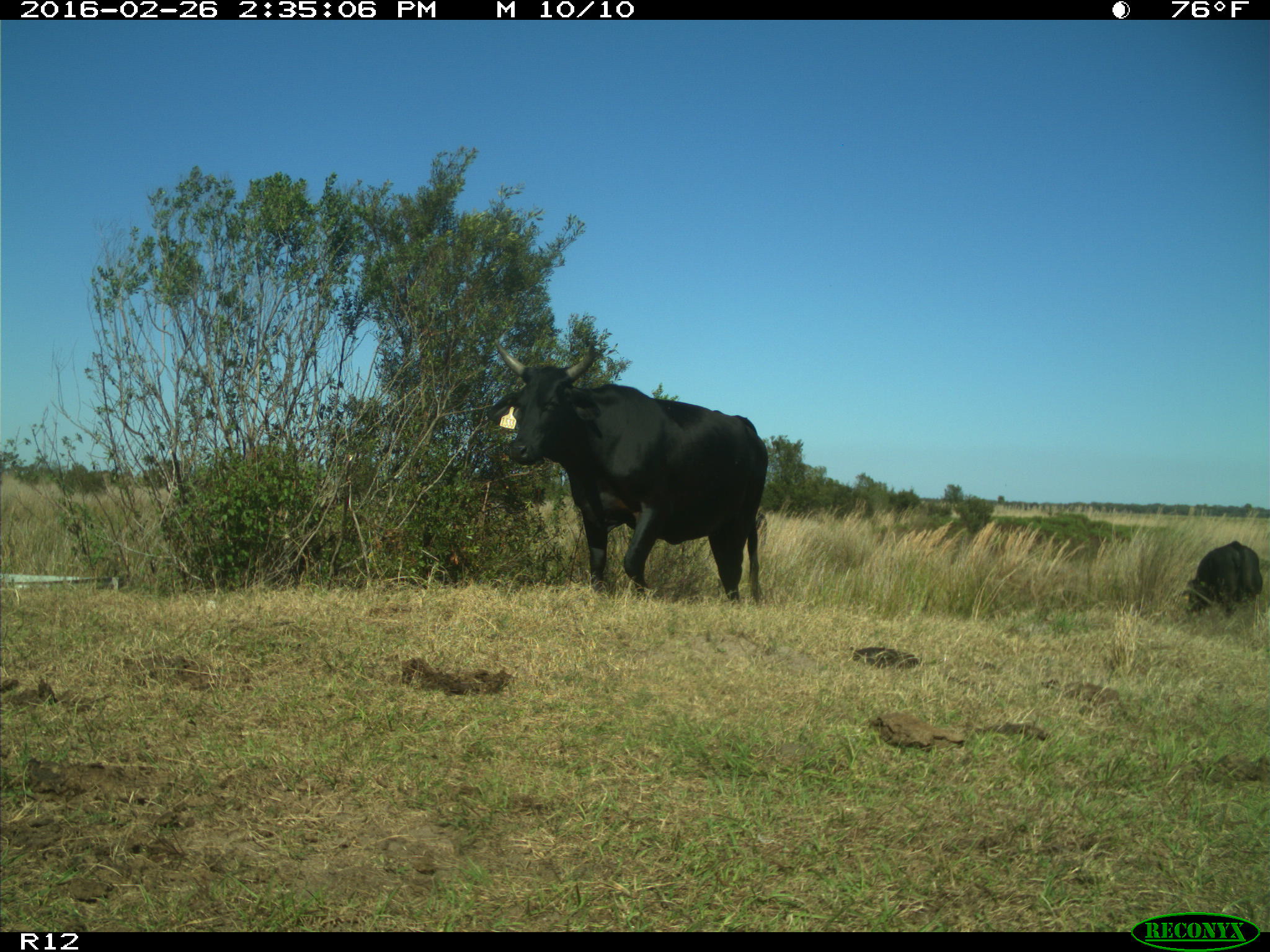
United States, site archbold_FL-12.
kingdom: Animalia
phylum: Chordata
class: Mammalia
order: Artiodactyla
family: Bovidae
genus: Bos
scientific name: Bos taurus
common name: domestic cow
Bos taurus (domestic cow).